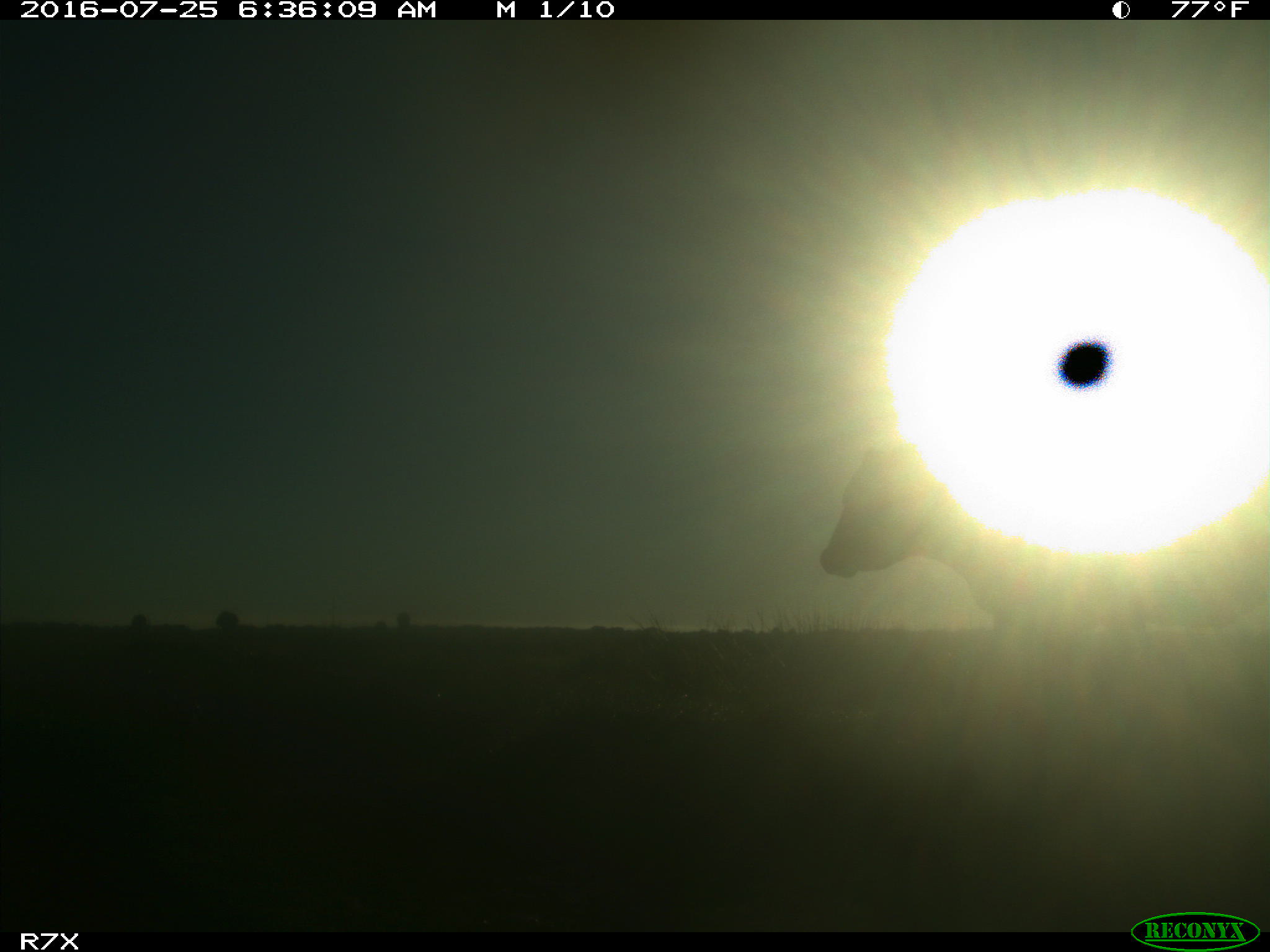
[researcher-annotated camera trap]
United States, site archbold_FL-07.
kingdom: Animalia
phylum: Chordata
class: Mammalia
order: Artiodactyla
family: Bovidae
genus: Bos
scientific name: Bos taurus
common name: domestic cow